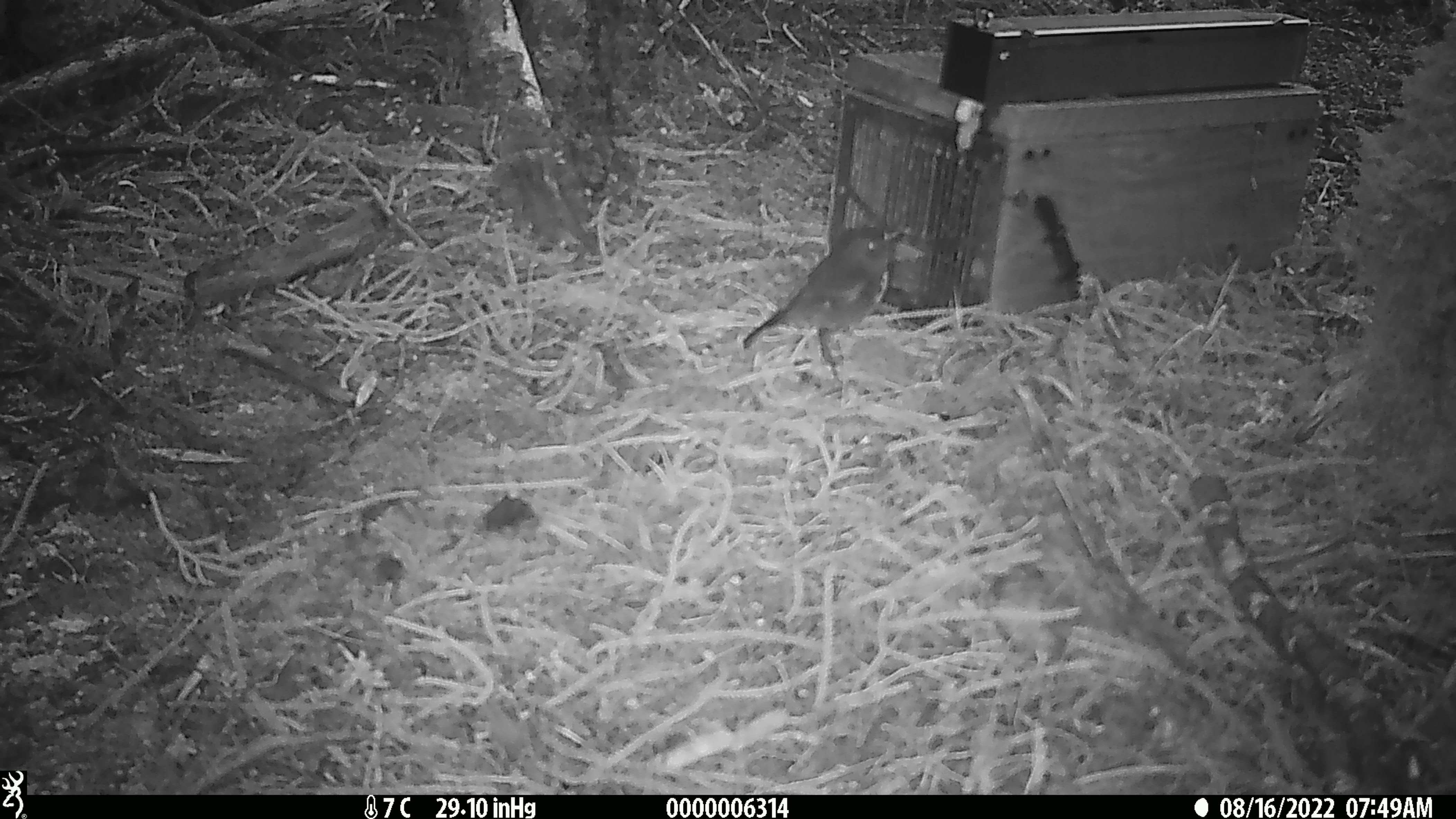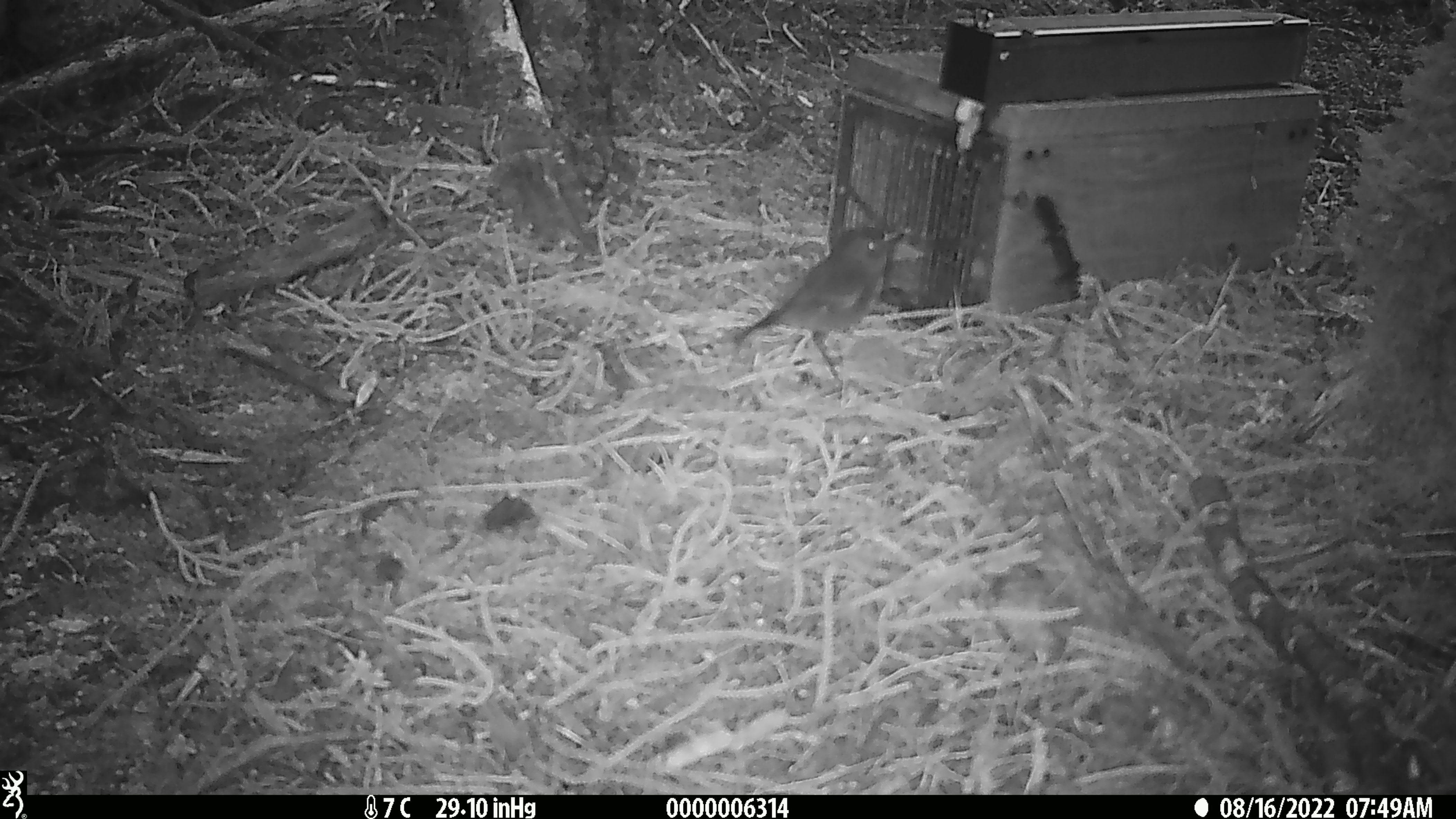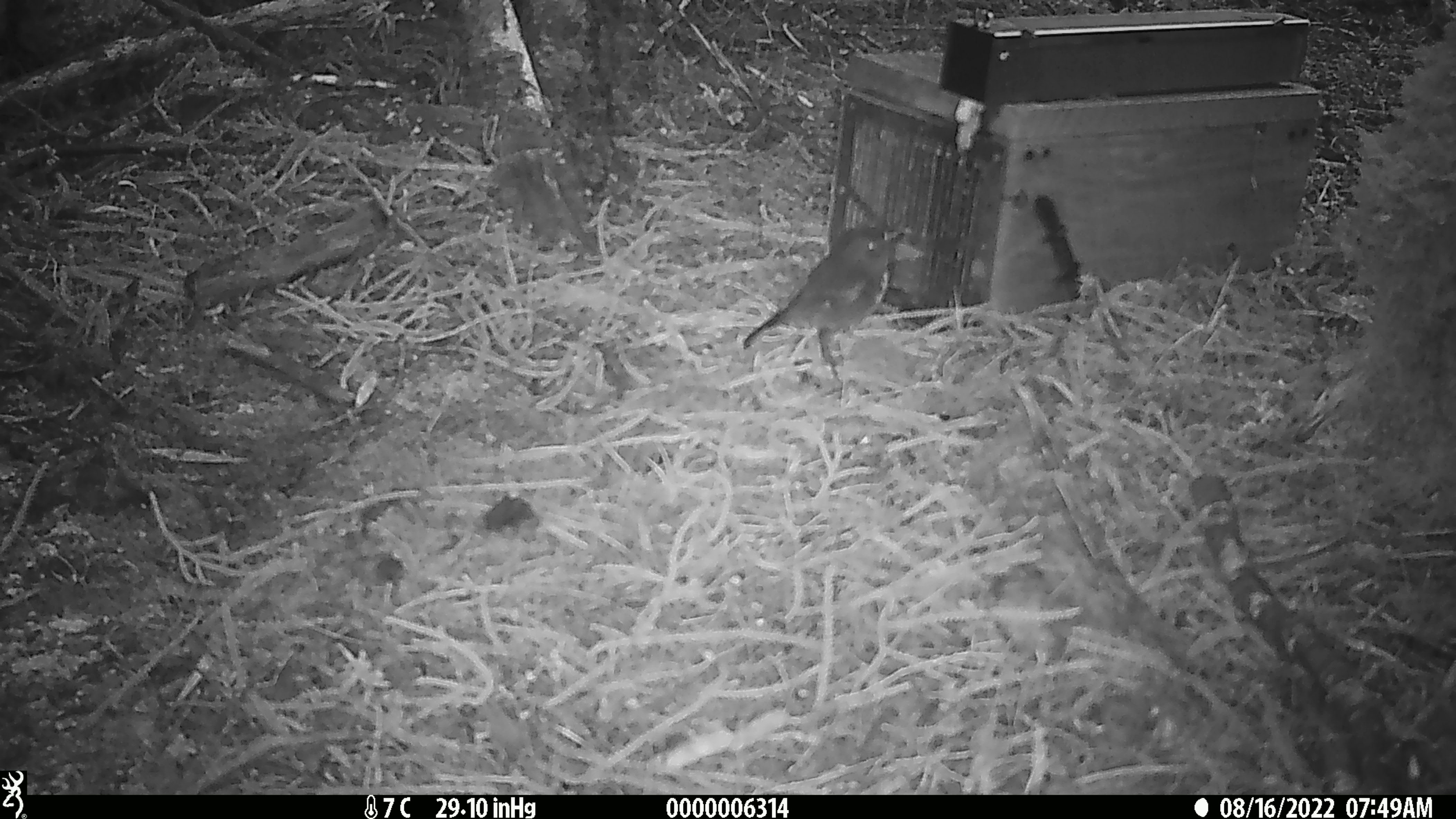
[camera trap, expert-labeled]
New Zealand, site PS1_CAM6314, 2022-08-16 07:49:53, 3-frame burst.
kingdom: Animalia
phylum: Chordata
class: Aves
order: Passeriformes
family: Petroicidae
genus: Petroica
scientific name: Petroica australis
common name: new zealand robin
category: robin